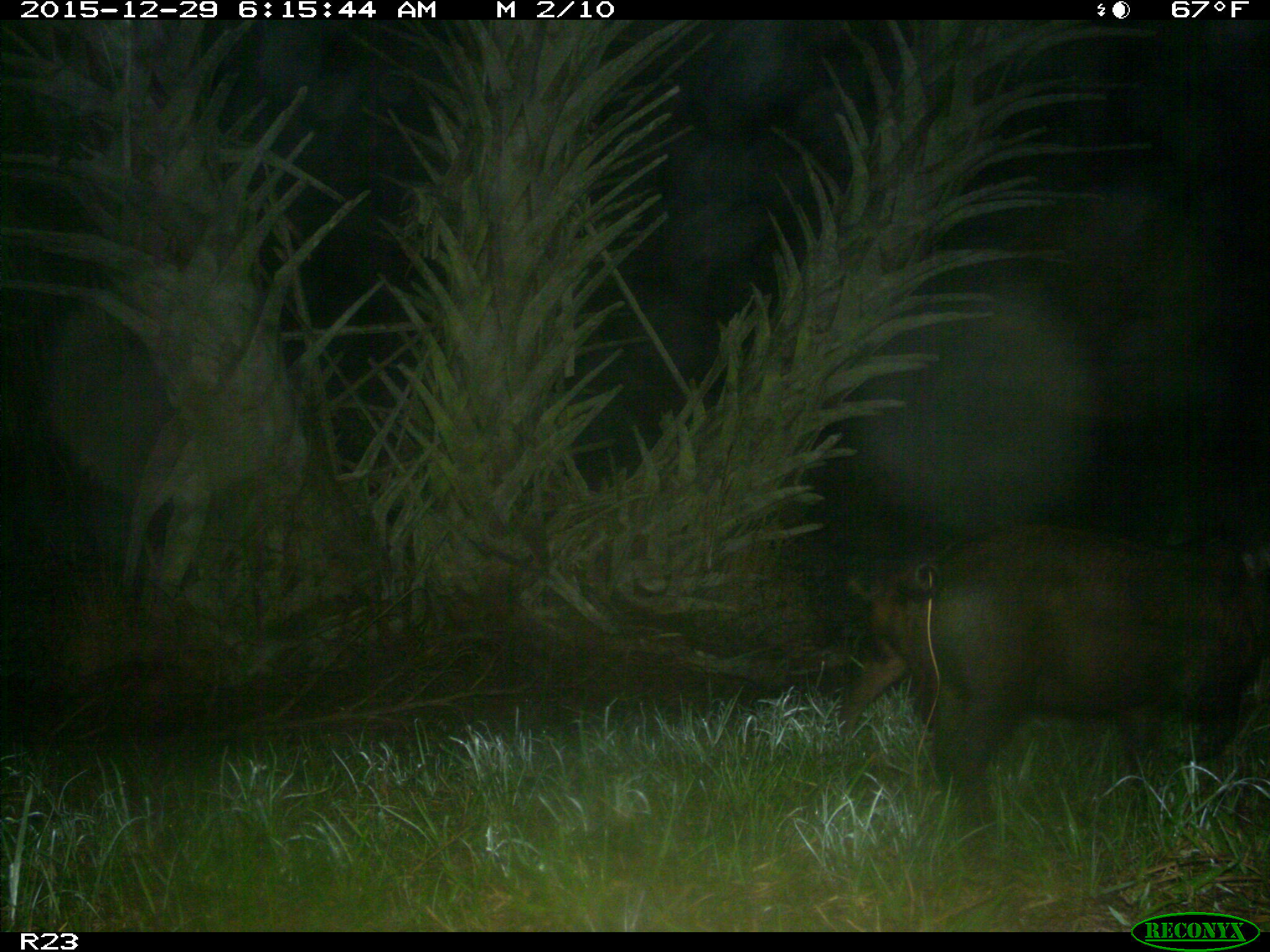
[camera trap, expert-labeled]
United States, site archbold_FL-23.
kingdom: Animalia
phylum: Chordata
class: Mammalia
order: Artiodactyla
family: Suidae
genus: Sus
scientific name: Sus scrofa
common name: wild boar